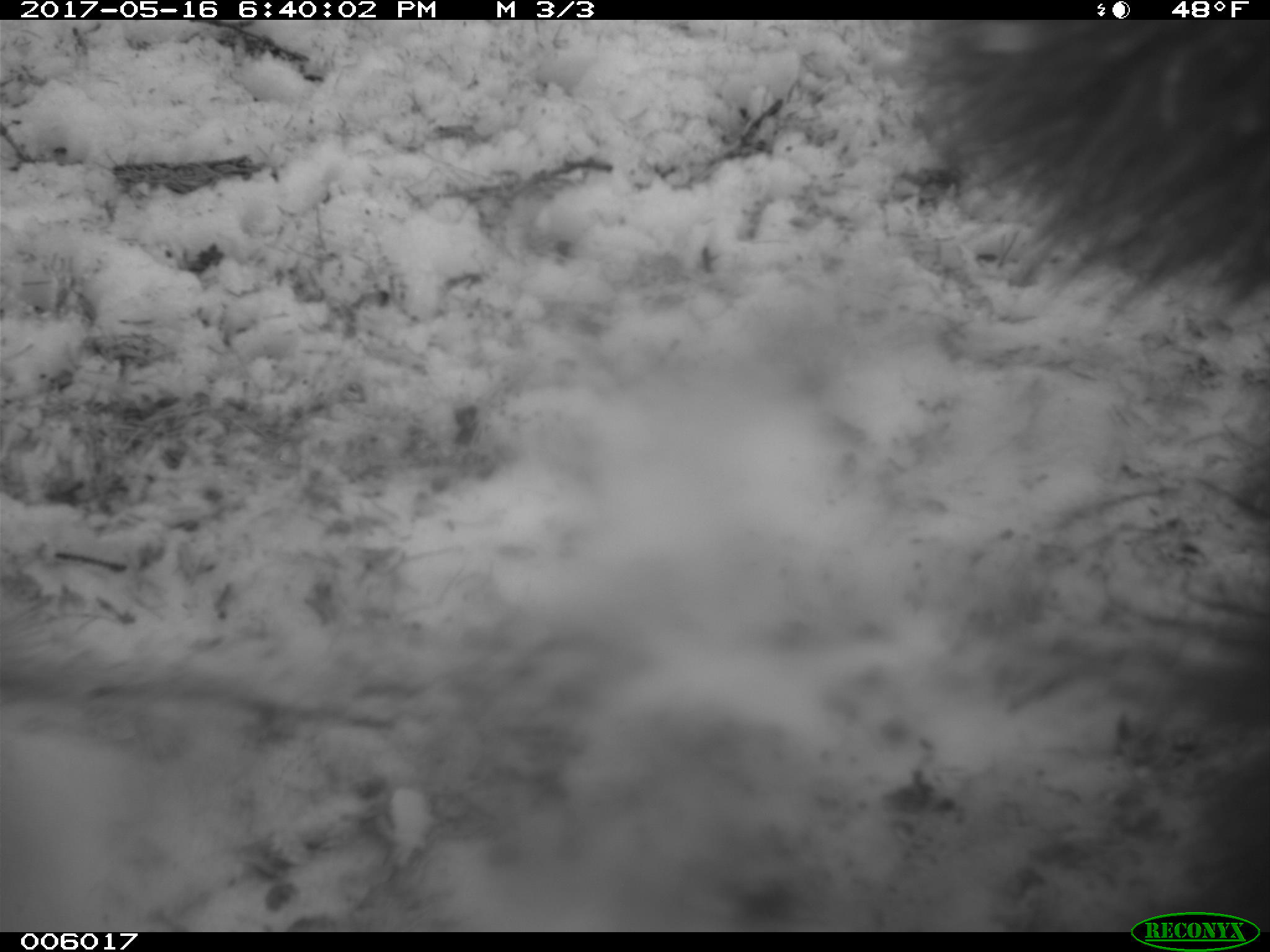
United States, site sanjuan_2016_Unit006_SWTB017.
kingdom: Animalia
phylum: Chordata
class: Mammalia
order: Carnivora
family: Ursidae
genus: Ursus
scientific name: Ursus americanus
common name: american black bear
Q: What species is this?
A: Ursus americanus (american black bear).